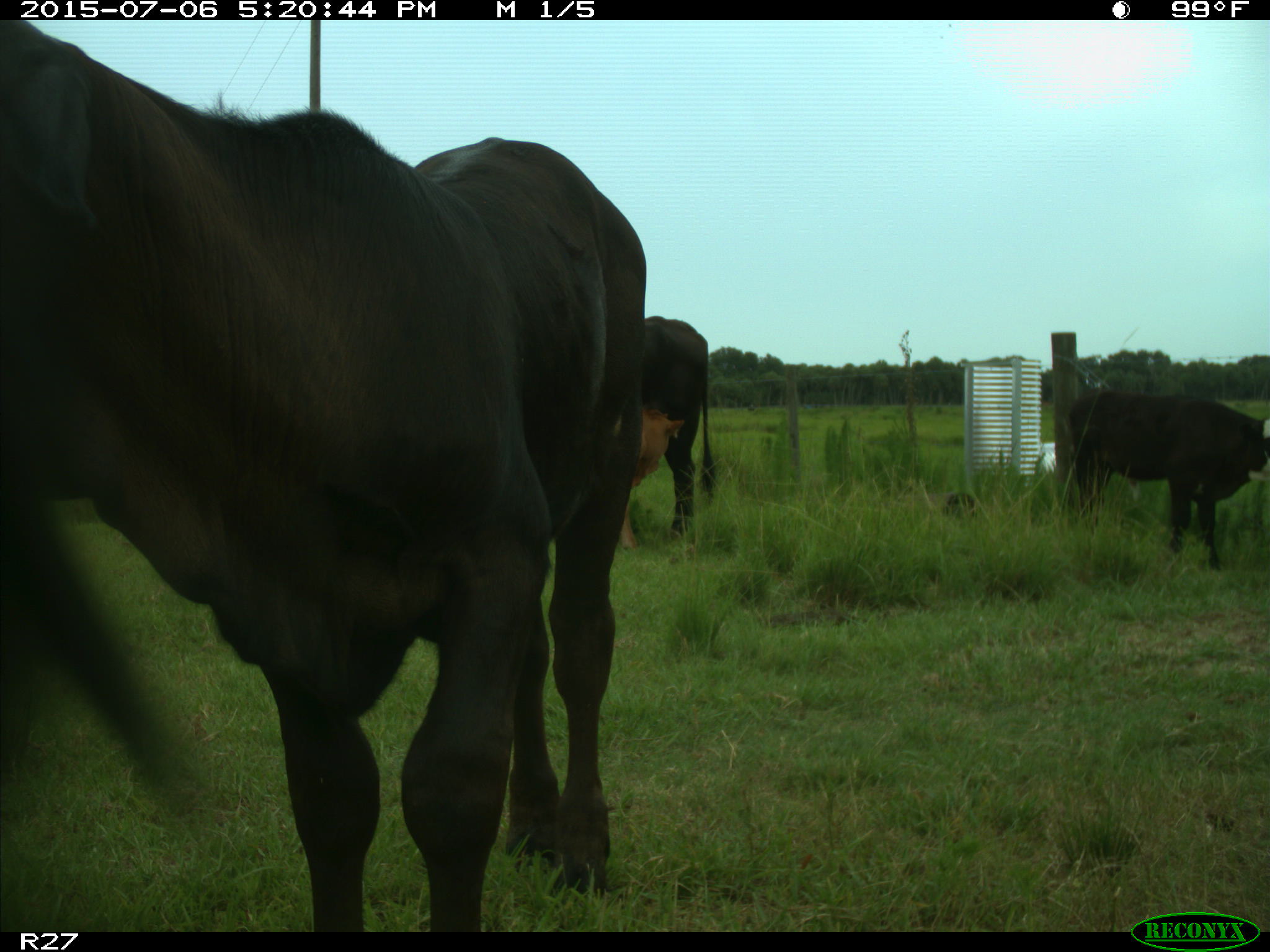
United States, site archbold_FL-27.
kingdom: Animalia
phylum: Chordata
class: Mammalia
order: Artiodactyla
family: Bovidae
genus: Bos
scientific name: Bos taurus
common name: domestic cow